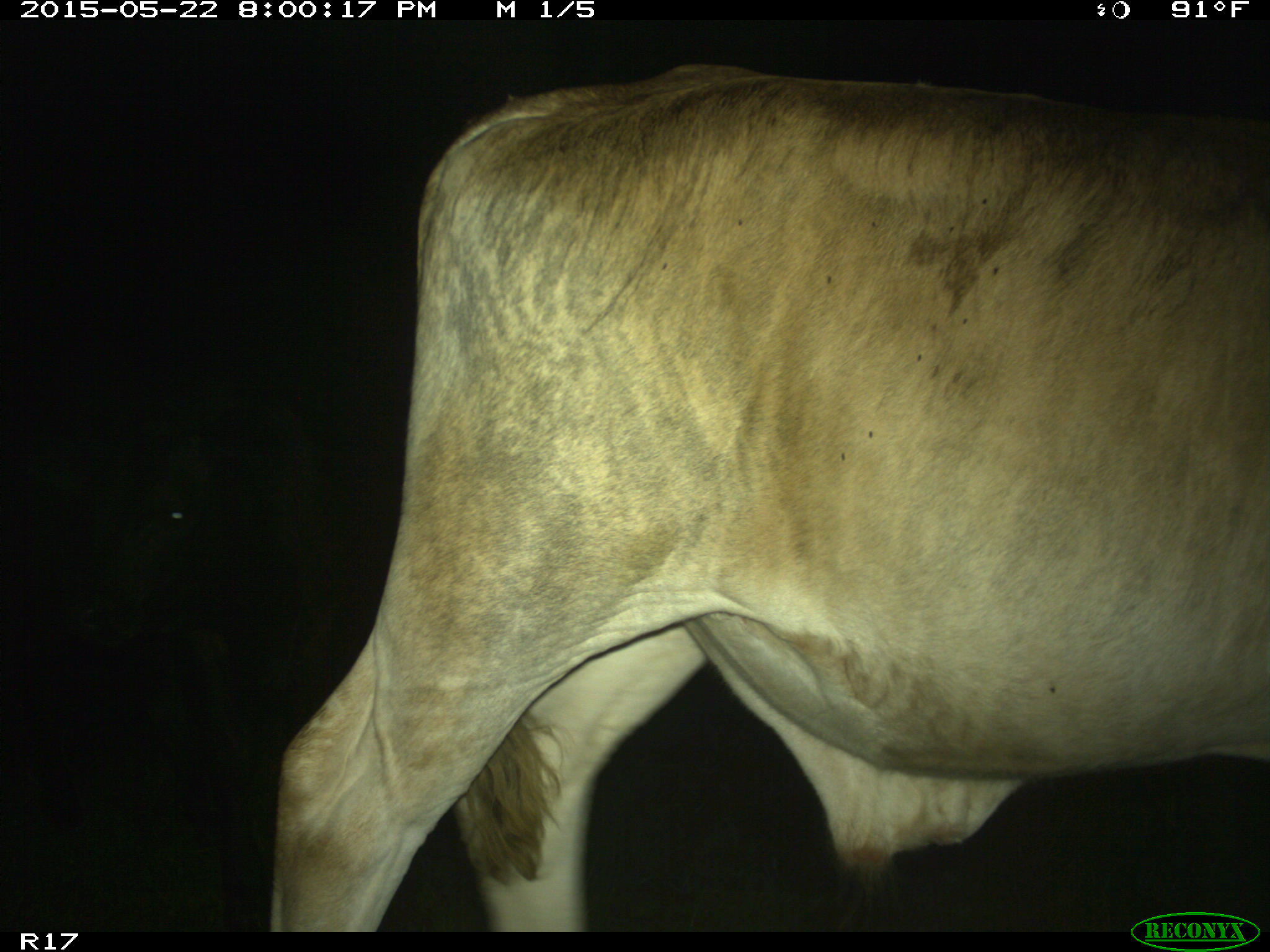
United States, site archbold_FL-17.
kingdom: Animalia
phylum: Chordata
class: Mammalia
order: Artiodactyla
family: Bovidae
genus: Bos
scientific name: Bos taurus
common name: domestic cow